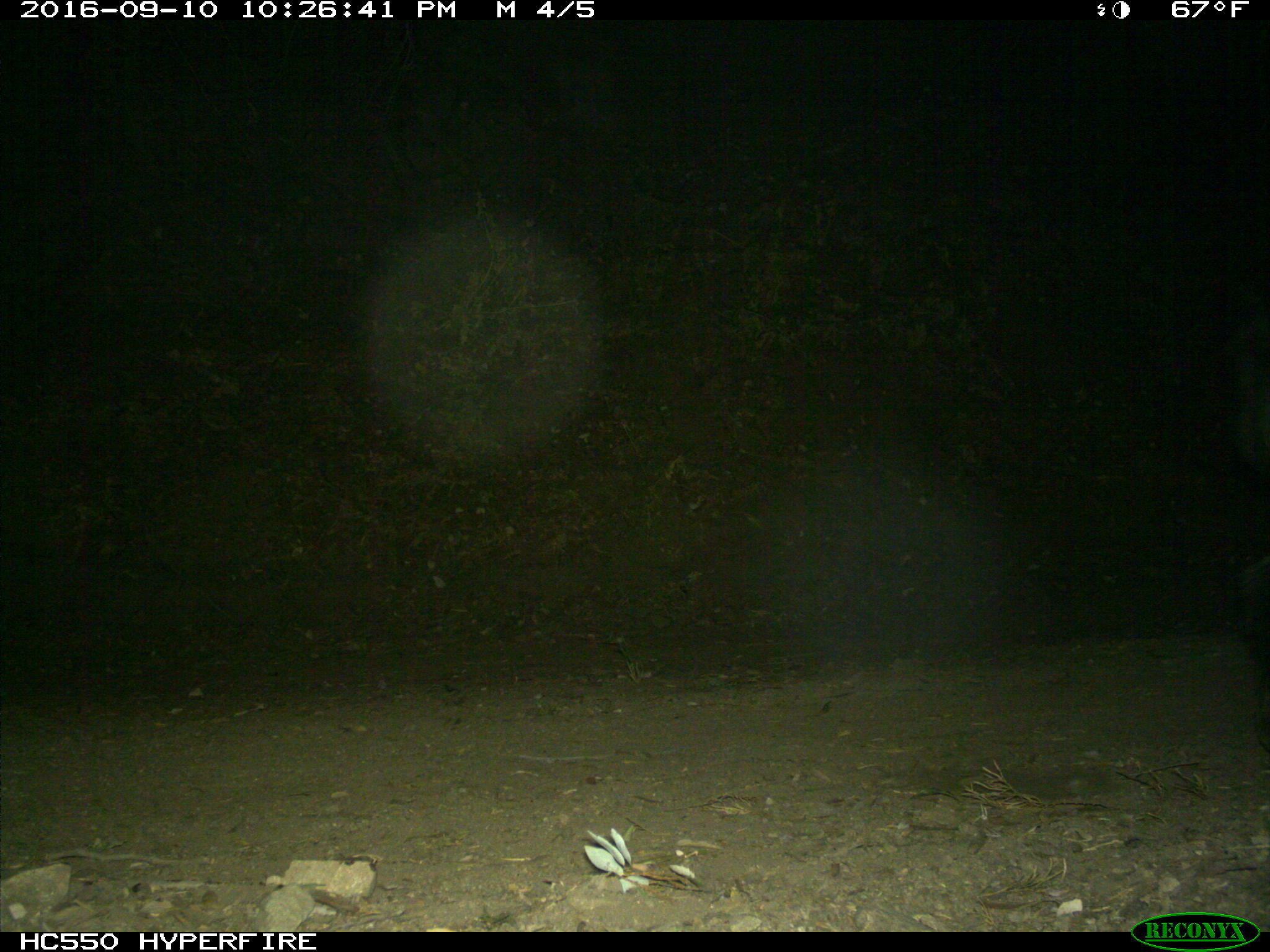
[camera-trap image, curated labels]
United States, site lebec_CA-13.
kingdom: Animalia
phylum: Chordata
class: Mammalia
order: Artiodactyla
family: Suidae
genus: Sus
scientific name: Sus scrofa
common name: wild boar